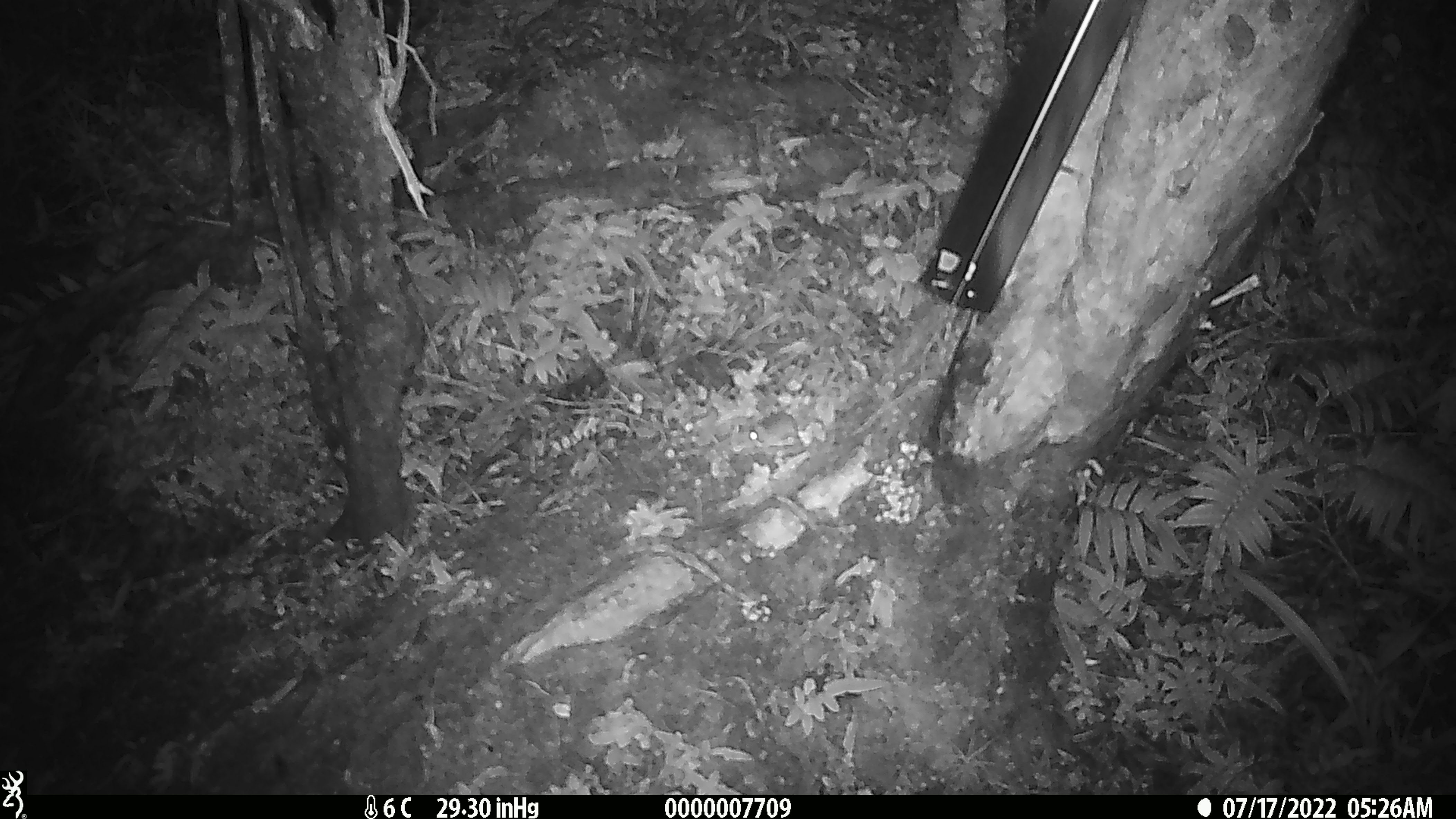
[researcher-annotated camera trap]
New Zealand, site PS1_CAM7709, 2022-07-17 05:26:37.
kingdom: Animalia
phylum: Chordata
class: Mammalia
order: Rodentia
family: Muridae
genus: Mus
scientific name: Mus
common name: mouse